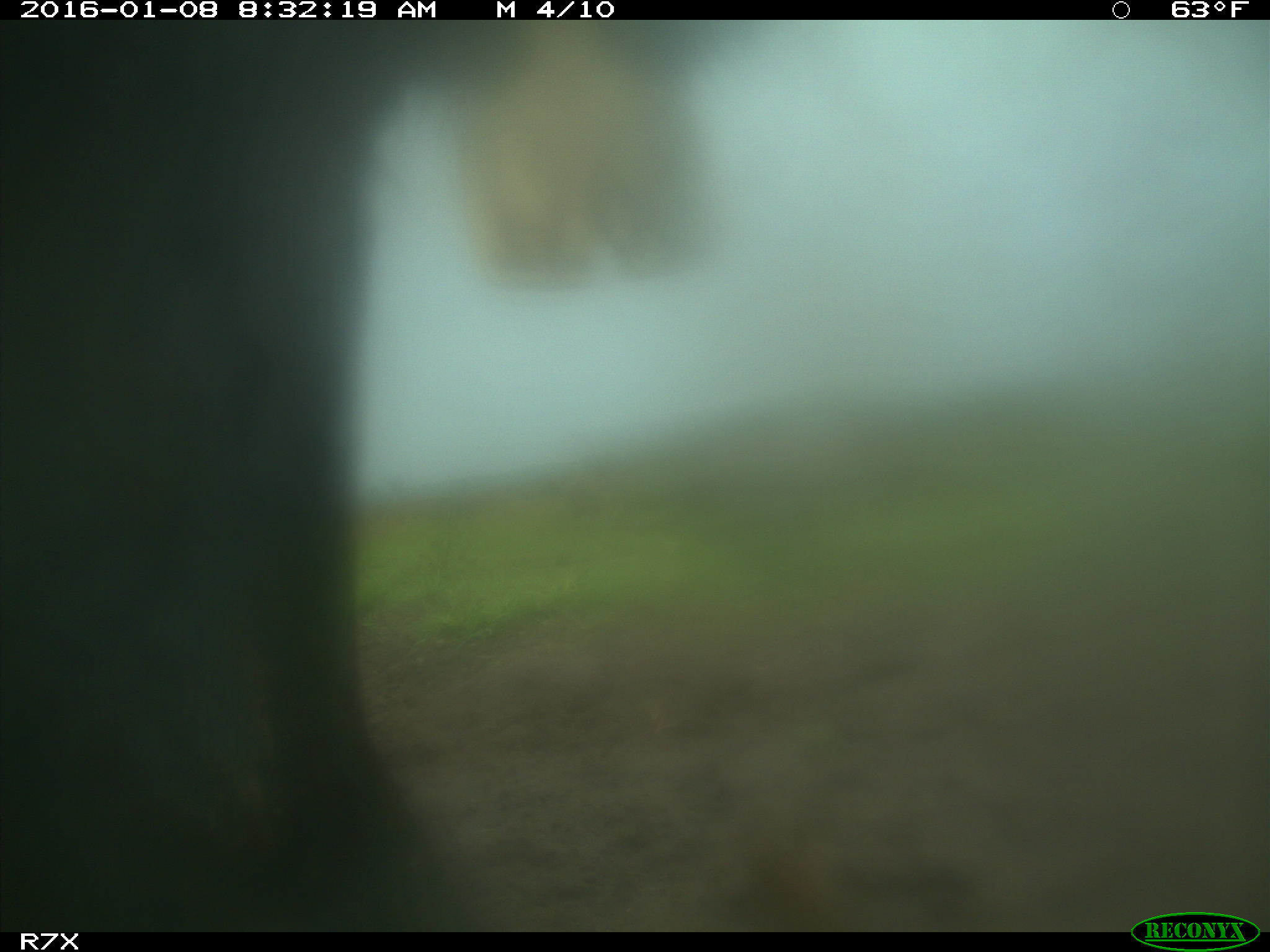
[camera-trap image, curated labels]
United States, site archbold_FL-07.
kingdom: Animalia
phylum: Chordata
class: Mammalia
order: Artiodactyla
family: Bovidae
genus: Bos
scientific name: Bos taurus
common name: domestic cow